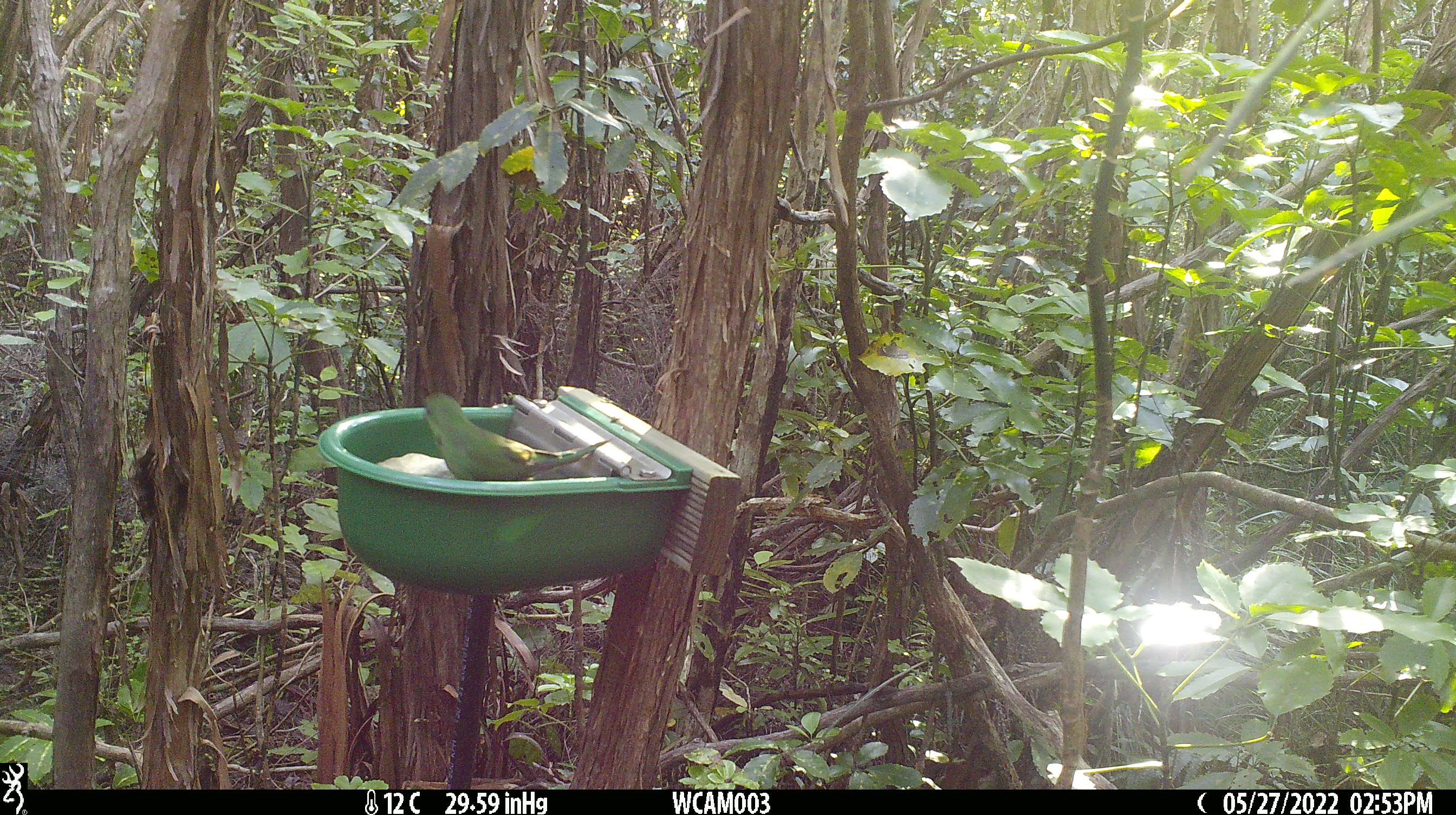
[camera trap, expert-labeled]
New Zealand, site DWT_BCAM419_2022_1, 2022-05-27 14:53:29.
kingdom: Animalia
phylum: Chordata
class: Aves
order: Psittaciformes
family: Psittaculidae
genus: Cyanoramphus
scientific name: Cyanoramphus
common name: parakeet